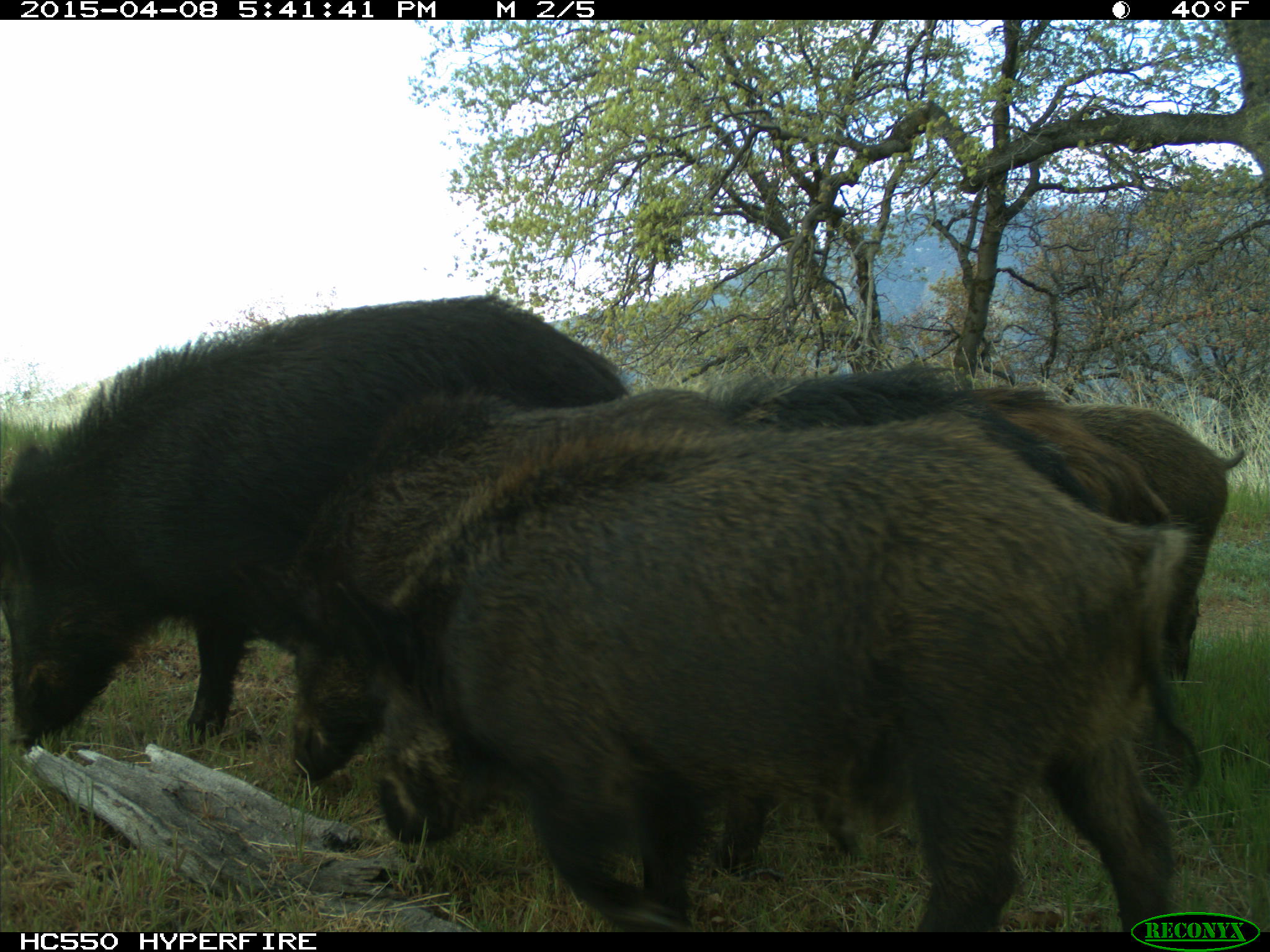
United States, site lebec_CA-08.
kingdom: Animalia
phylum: Chordata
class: Mammalia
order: Artiodactyla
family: Suidae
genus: Sus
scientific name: Sus scrofa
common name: wild boar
Sus scrofa (wild boar).